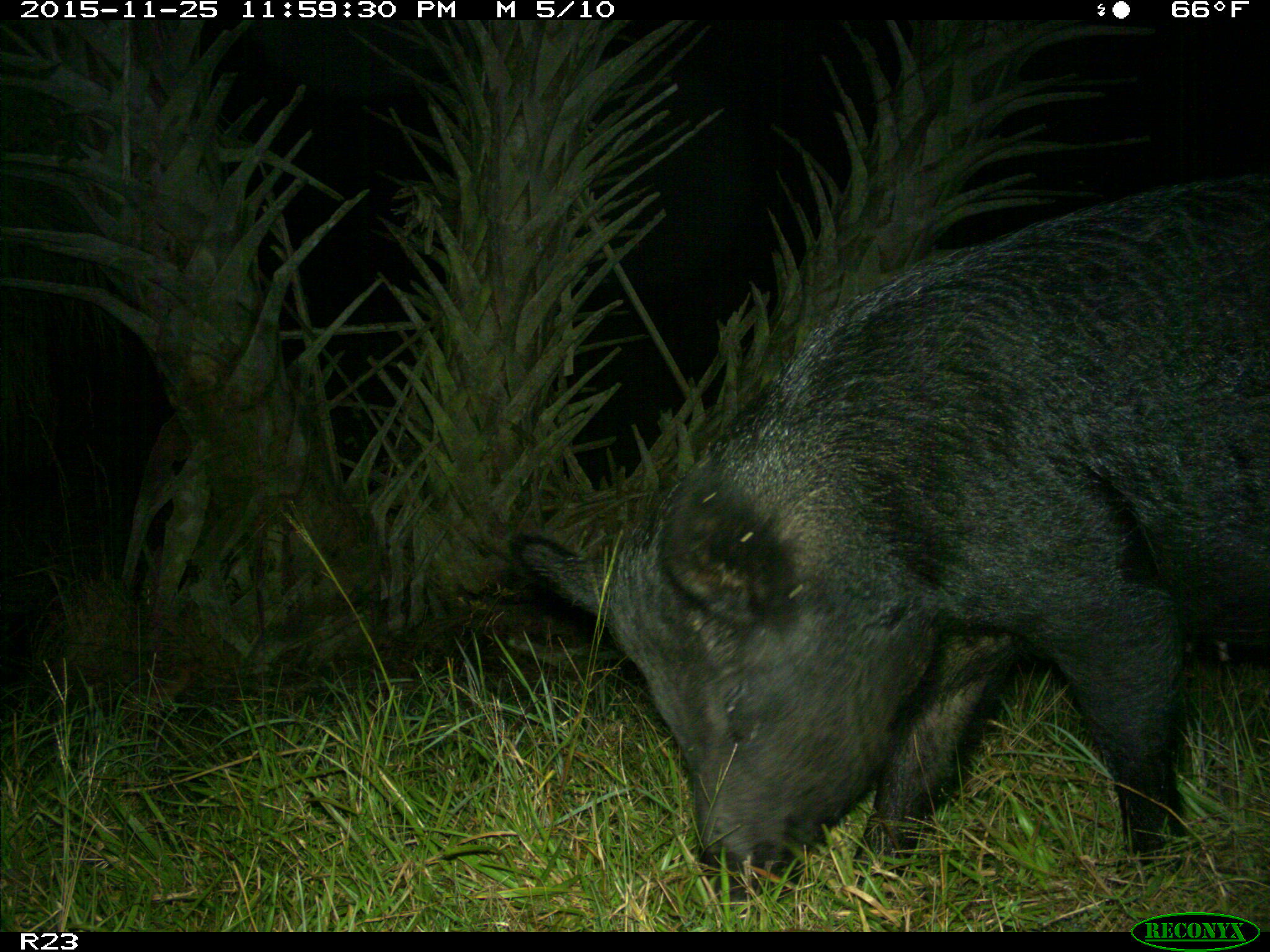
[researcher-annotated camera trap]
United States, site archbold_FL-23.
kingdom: Animalia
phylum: Chordata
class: Mammalia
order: Artiodactyla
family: Suidae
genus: Sus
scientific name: Sus scrofa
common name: wild boar